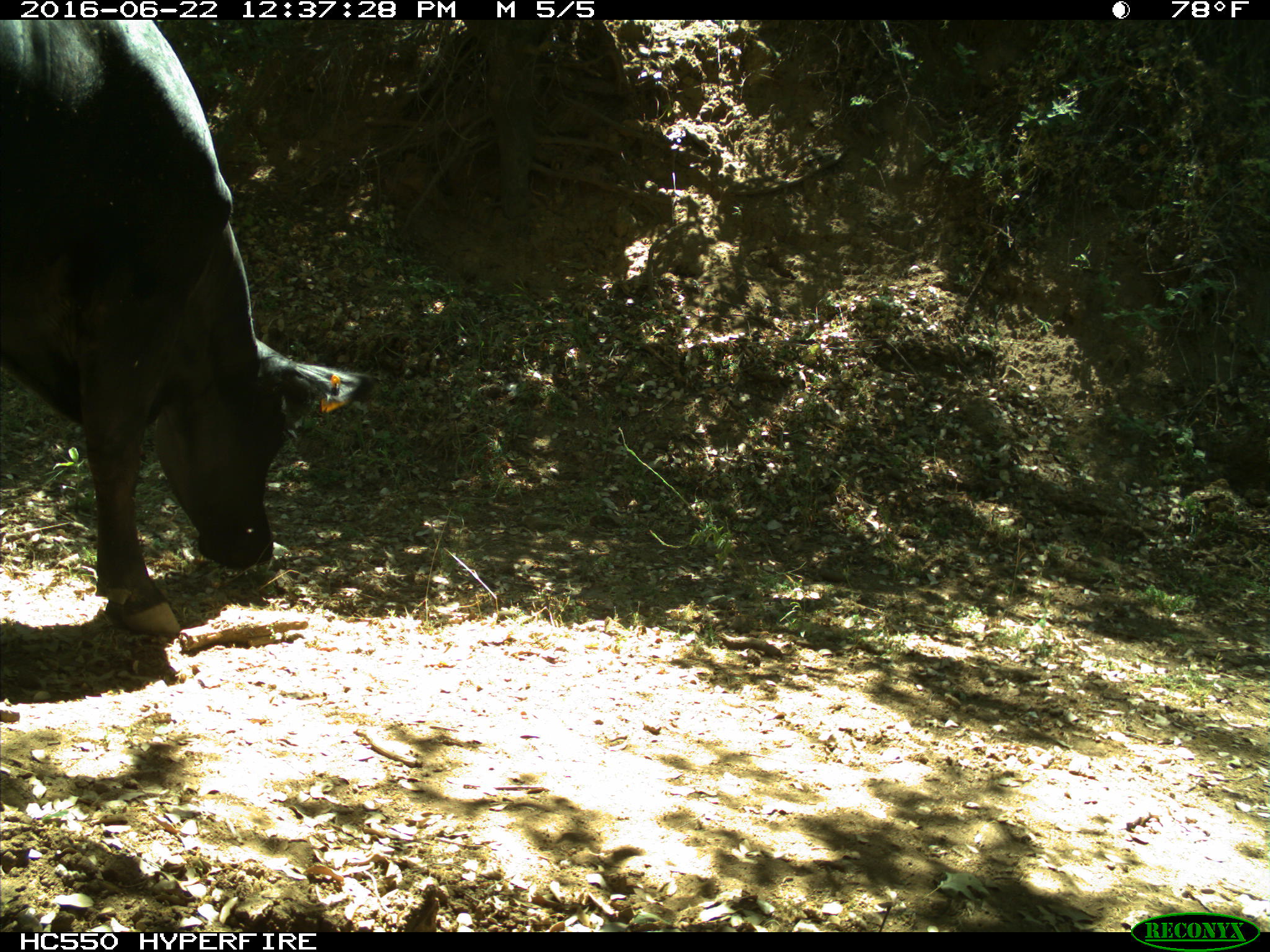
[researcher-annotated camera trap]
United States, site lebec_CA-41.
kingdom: Animalia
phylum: Chordata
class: Mammalia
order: Artiodactyla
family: Bovidae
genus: Bos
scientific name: Bos taurus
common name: domestic cow